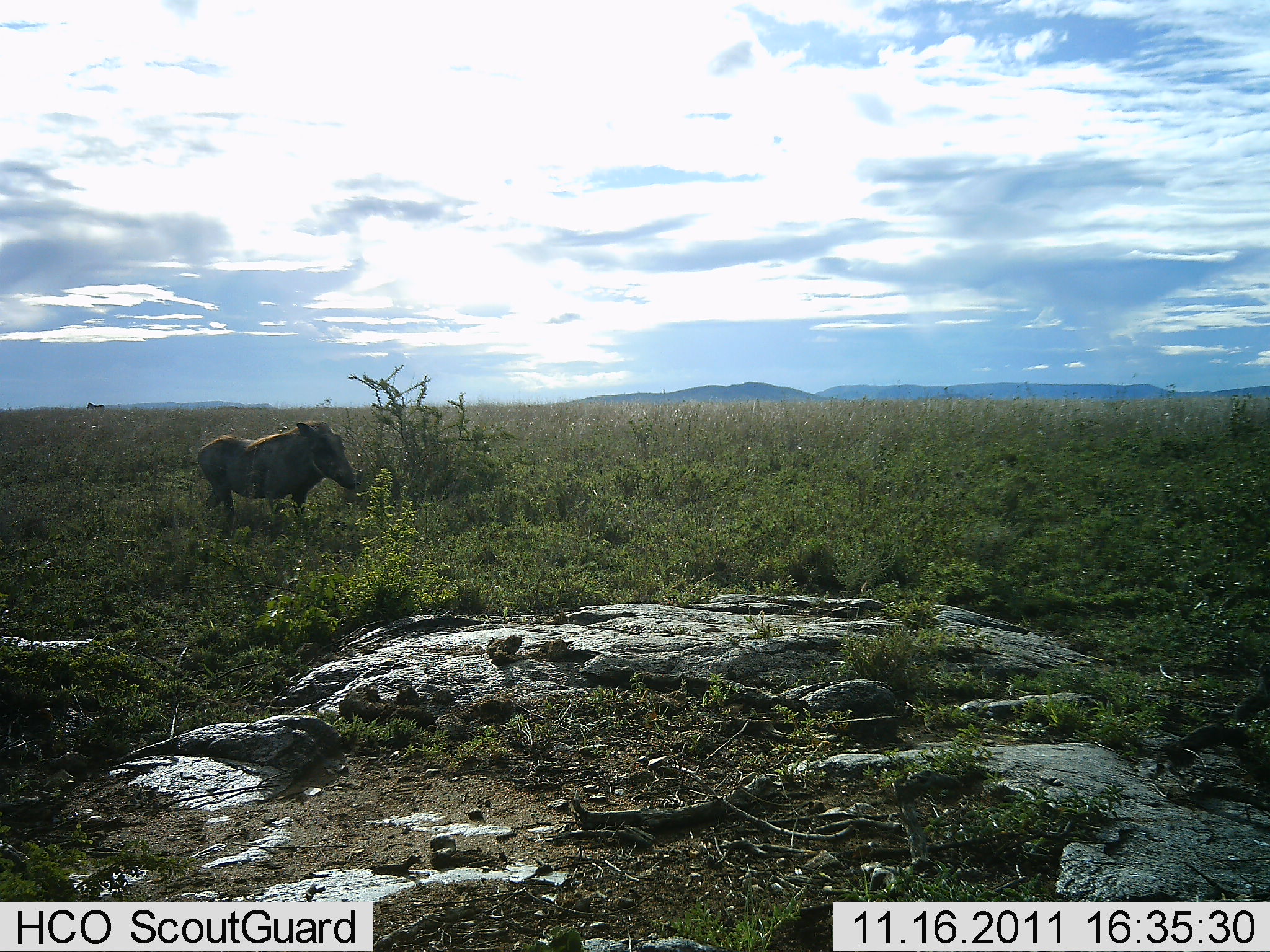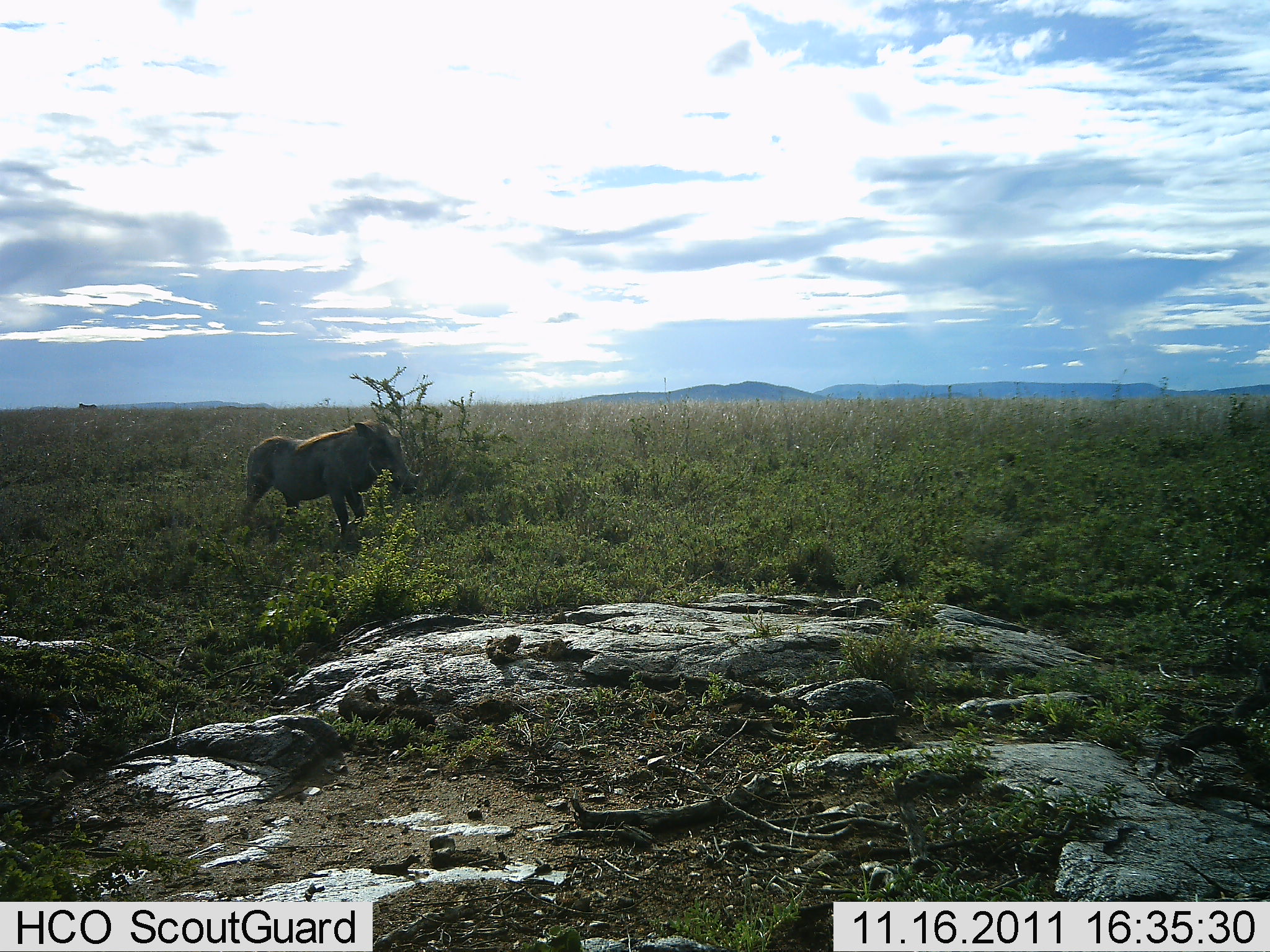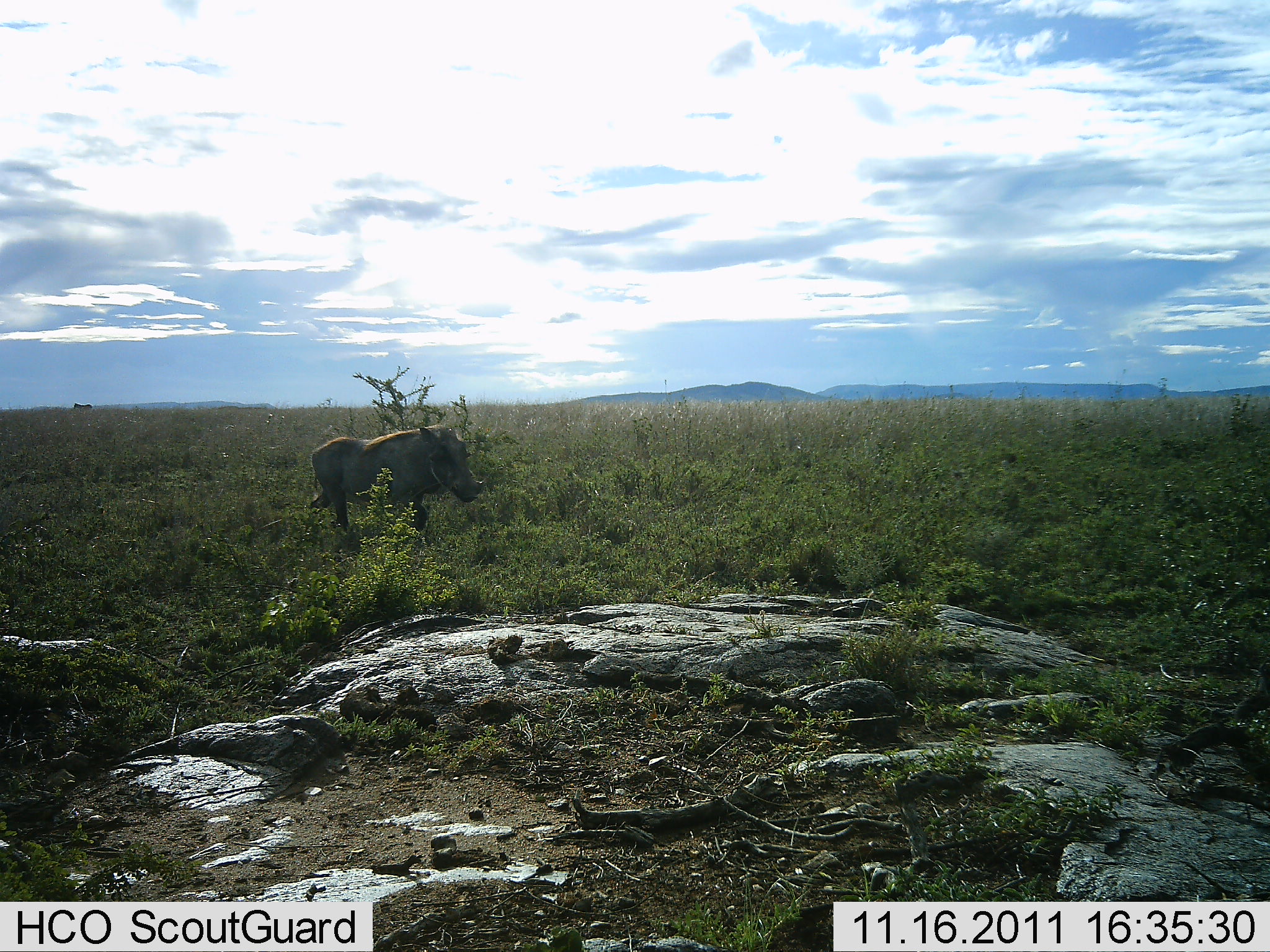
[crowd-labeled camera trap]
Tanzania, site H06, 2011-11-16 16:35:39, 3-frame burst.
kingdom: Animalia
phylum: Chordata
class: Mammalia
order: Artiodactyla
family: Suidae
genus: Phacochoerus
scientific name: Phacochoerus africanus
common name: warthog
Warthog (Phacochoerus africanus), count 1. Behavior (volunteer vote fractions): standing 17%, resting 0%, moving 83%, interacting 0%. Young present (vote fraction): 0%. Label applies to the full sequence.